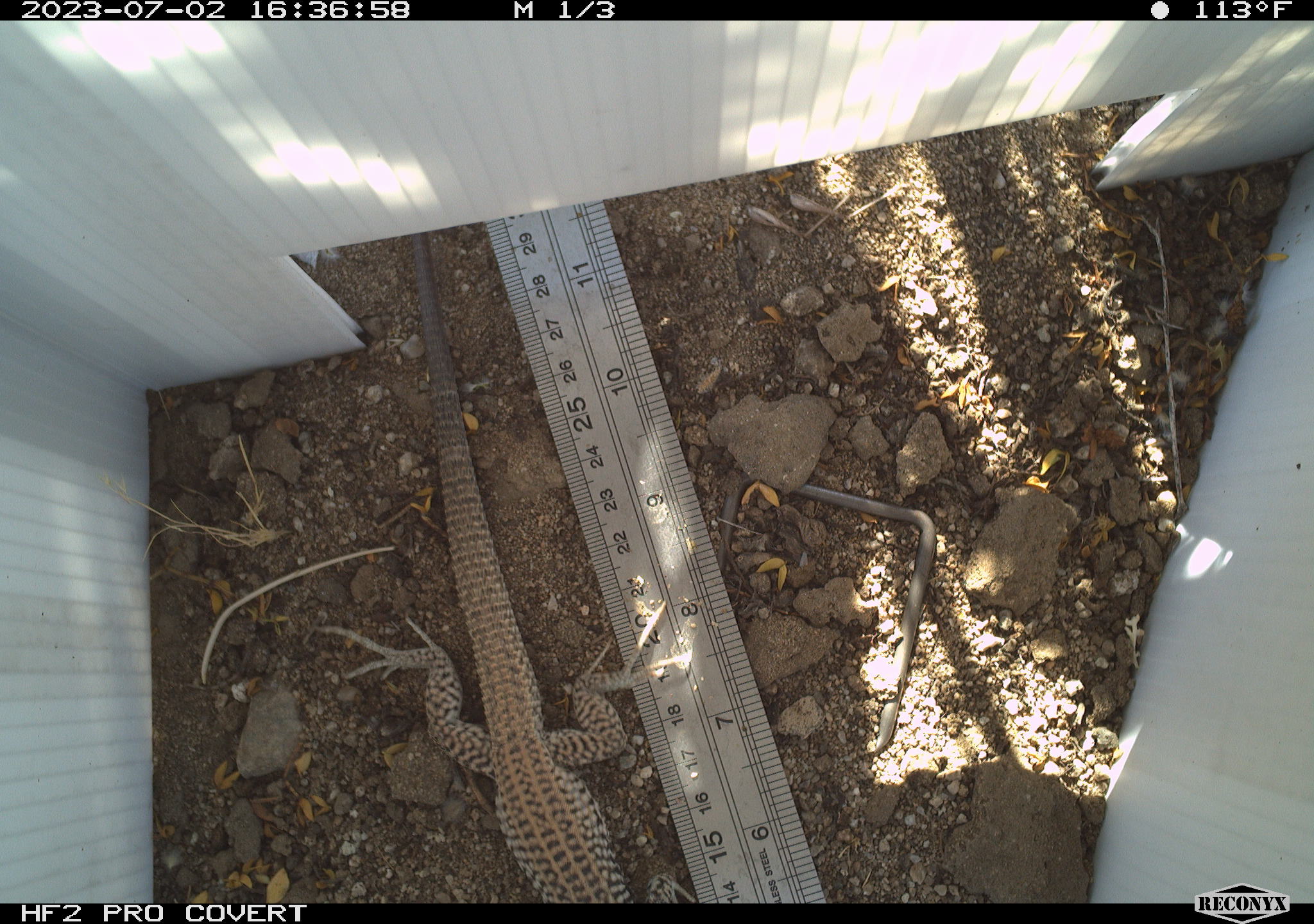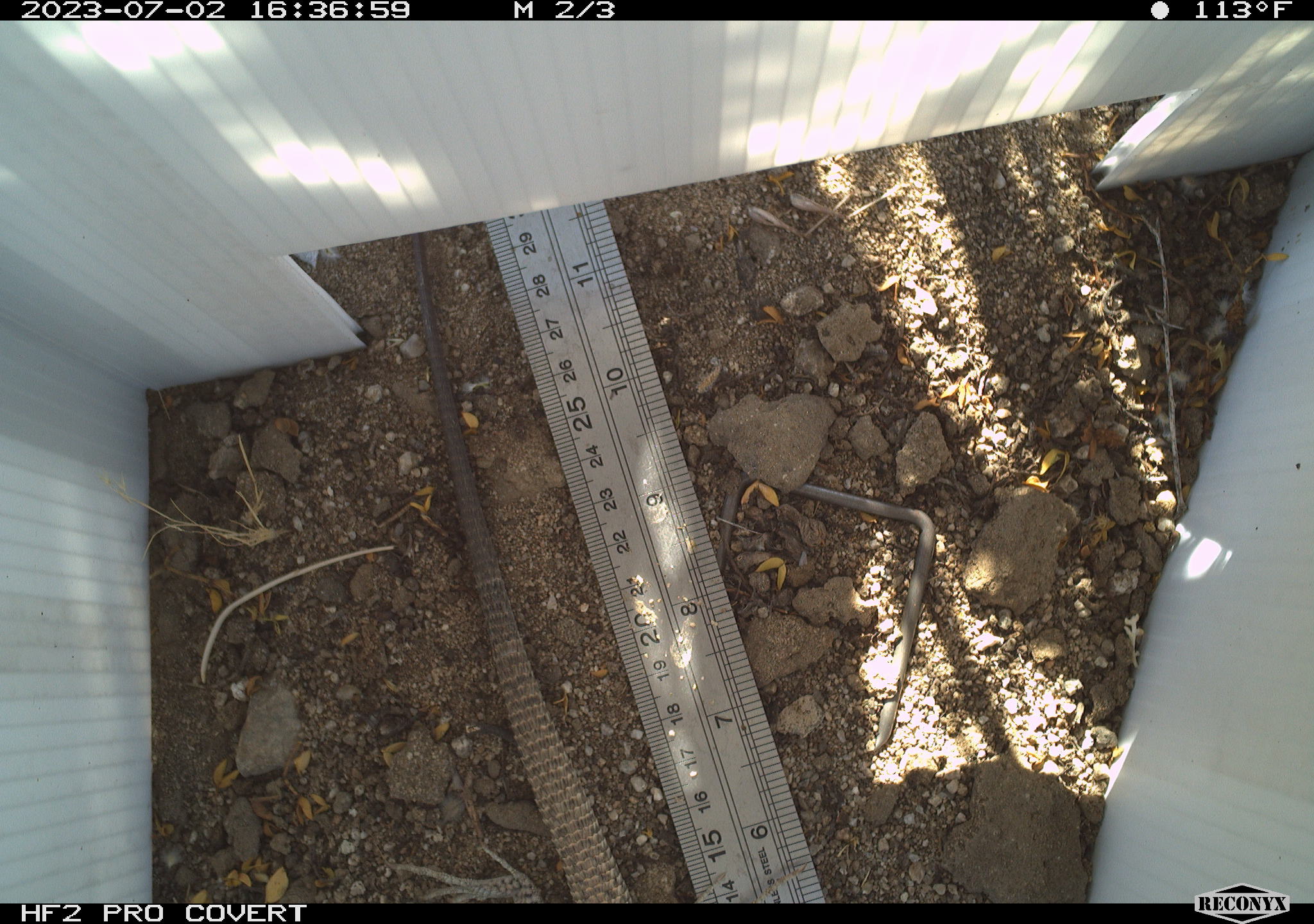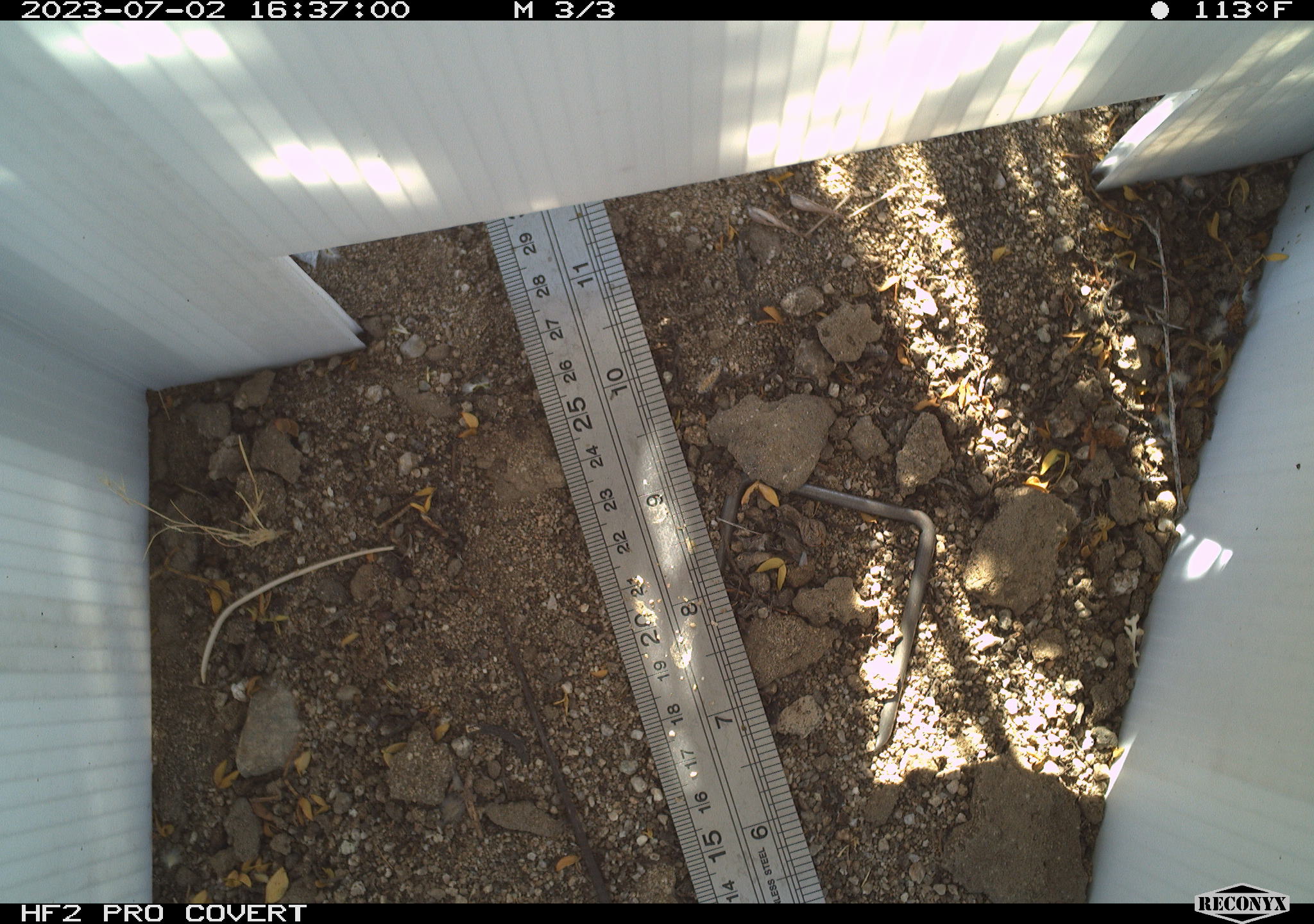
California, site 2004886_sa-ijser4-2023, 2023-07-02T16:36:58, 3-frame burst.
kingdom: Animalia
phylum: Chordata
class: Reptilia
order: Squamata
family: Teiidae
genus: Aspidoscelis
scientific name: Aspidoscelis tigris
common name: western whiptail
Western whiptail (Aspidoscelis tigris).